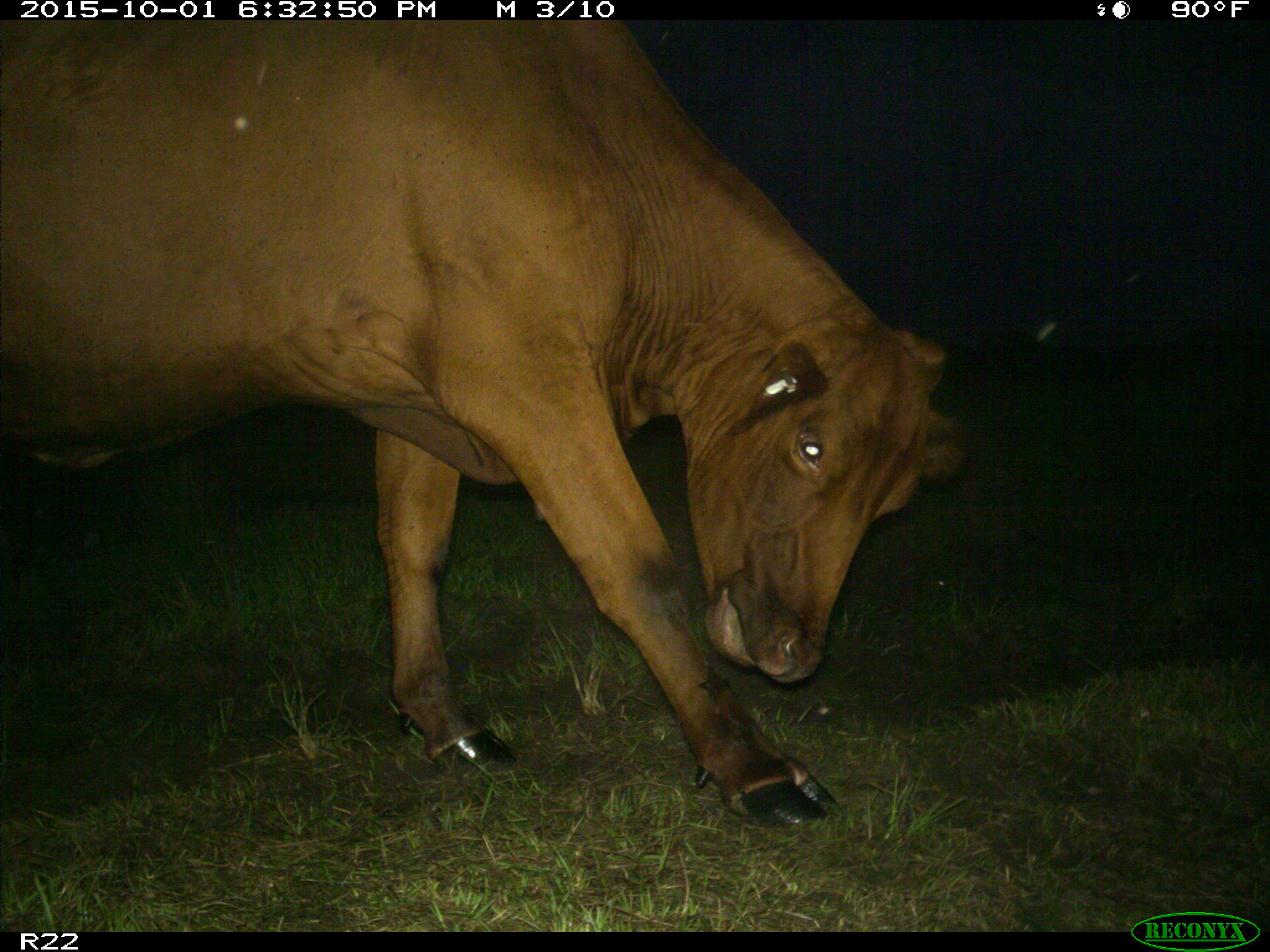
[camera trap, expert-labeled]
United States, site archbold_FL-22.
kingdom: Animalia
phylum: Chordata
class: Mammalia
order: Artiodactyla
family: Bovidae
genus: Bos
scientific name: Bos taurus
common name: domestic cow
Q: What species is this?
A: Bos taurus (domestic cow).